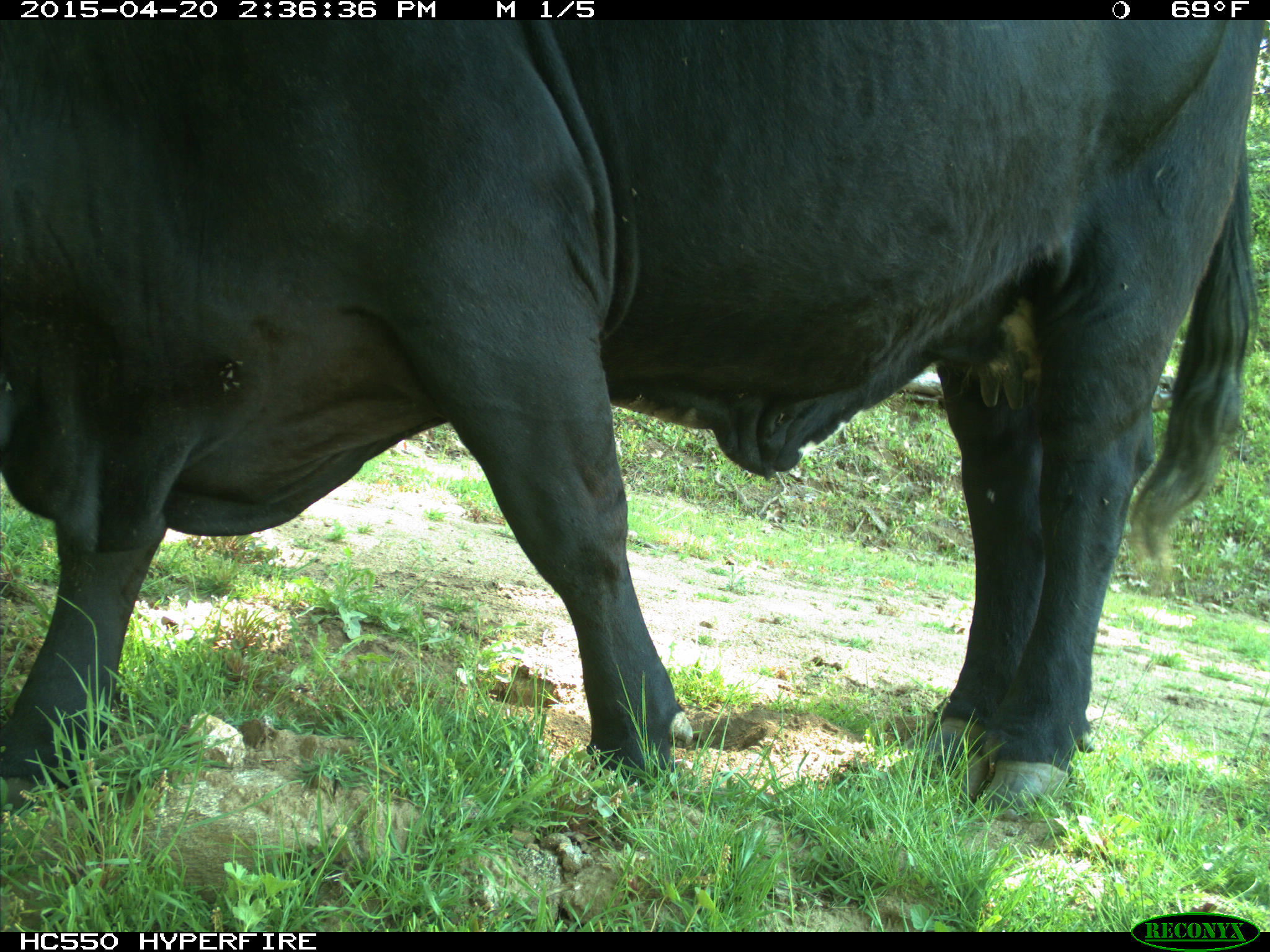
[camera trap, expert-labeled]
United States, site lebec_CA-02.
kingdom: Animalia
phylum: Chordata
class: Mammalia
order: Artiodactyla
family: Bovidae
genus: Bos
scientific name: Bos taurus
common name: domestic cow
Bos taurus (domestic cow).